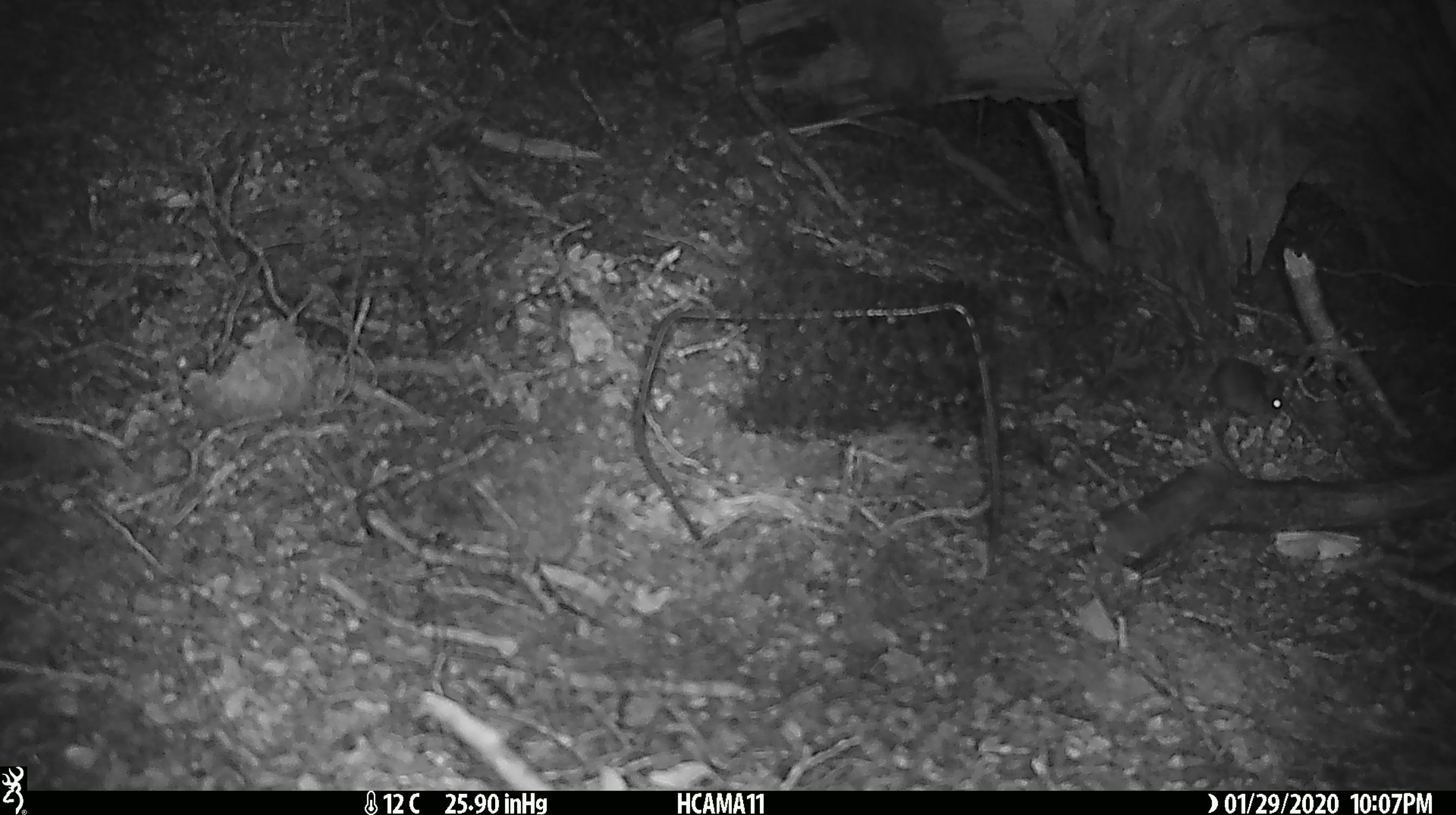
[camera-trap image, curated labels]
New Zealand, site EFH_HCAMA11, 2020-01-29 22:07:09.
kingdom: Animalia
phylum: Chordata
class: Mammalia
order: Rodentia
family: Muridae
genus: Mus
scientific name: Mus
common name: mouse